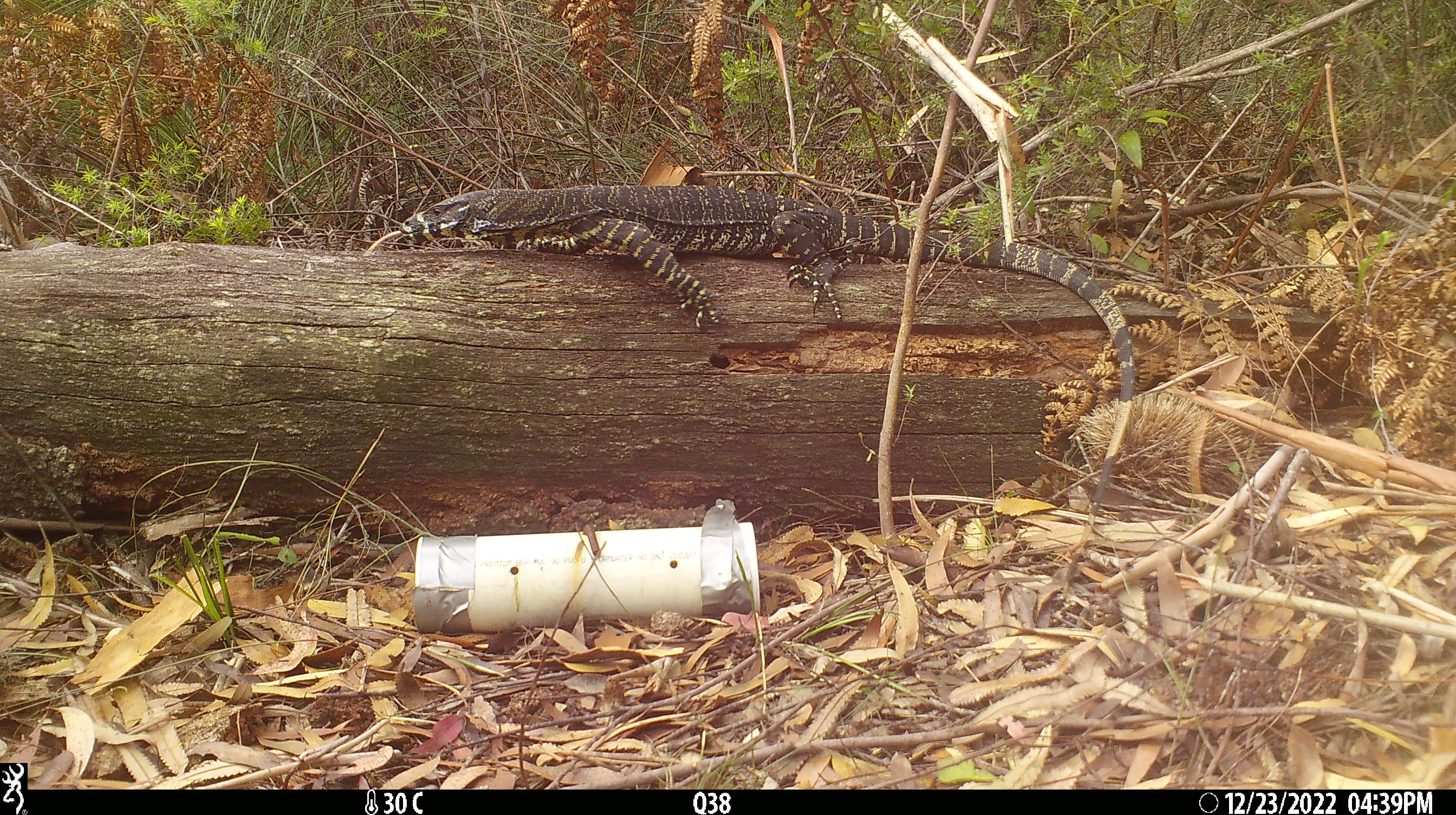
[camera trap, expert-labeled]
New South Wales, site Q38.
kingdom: Animalia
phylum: Chordata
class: Reptilia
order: Squamata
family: Varanidae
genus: Varanus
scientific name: Varanus varius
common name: lace monitor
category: goanna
Goanna (lace monitor) (Varanus varius).